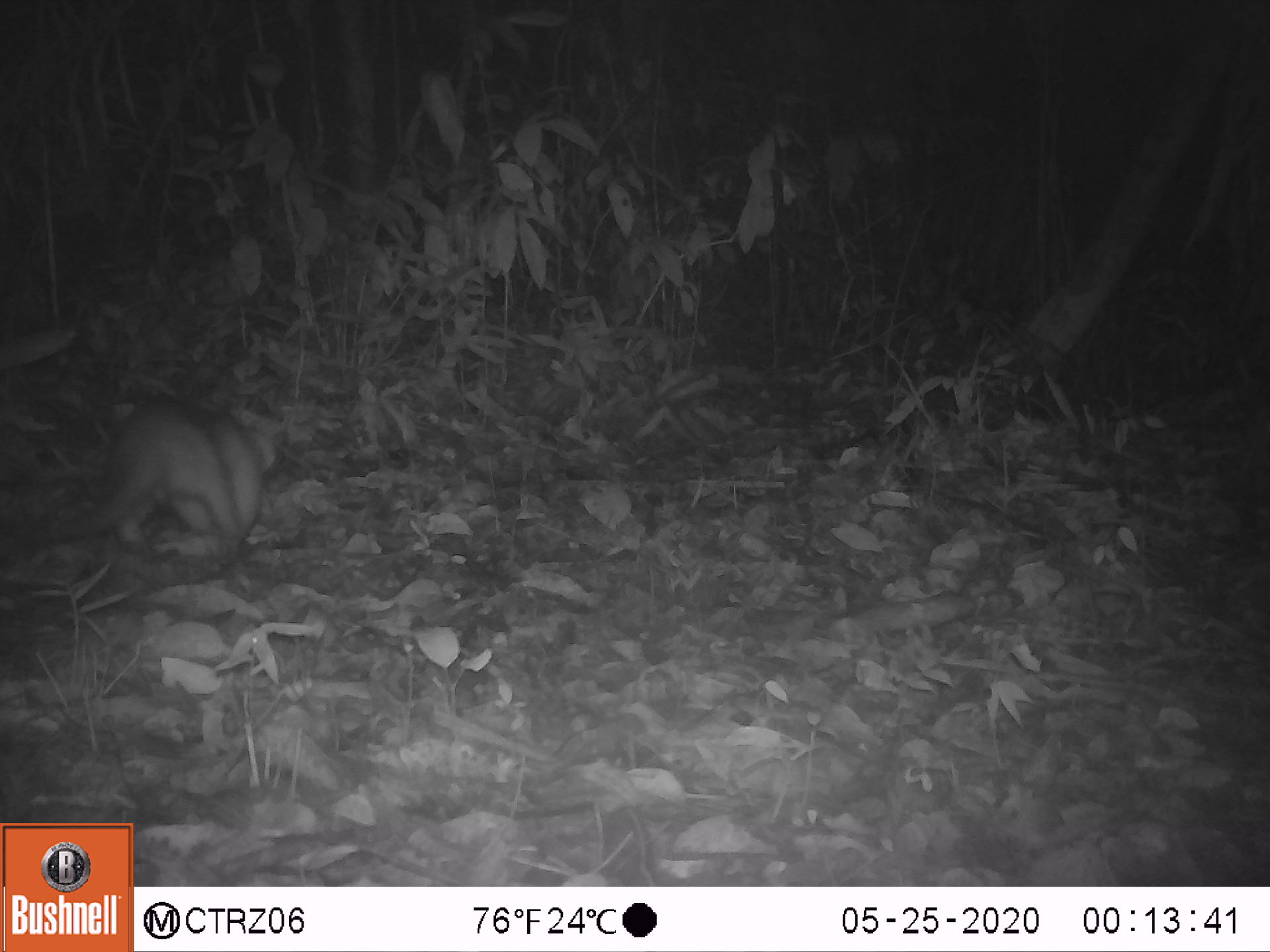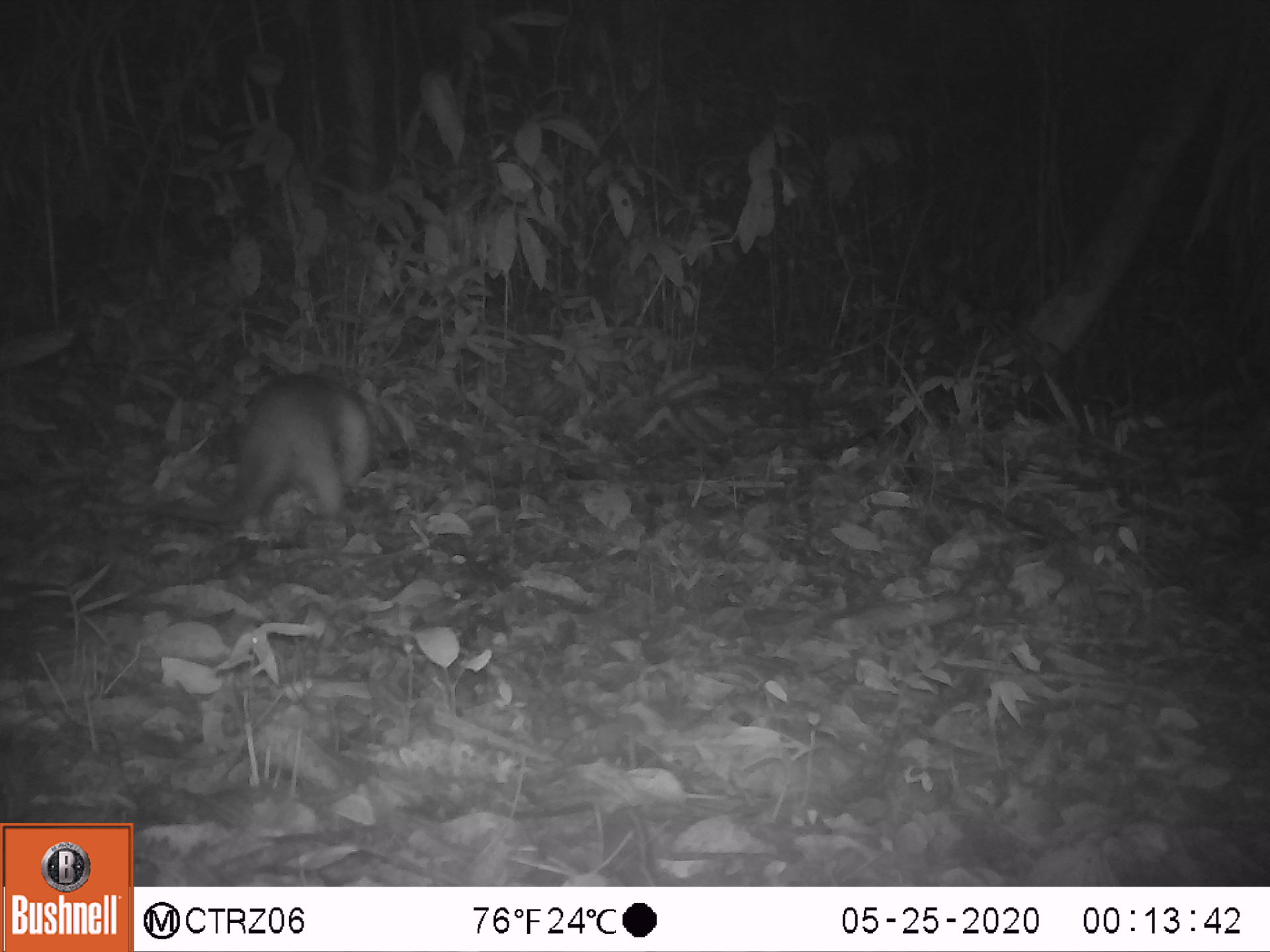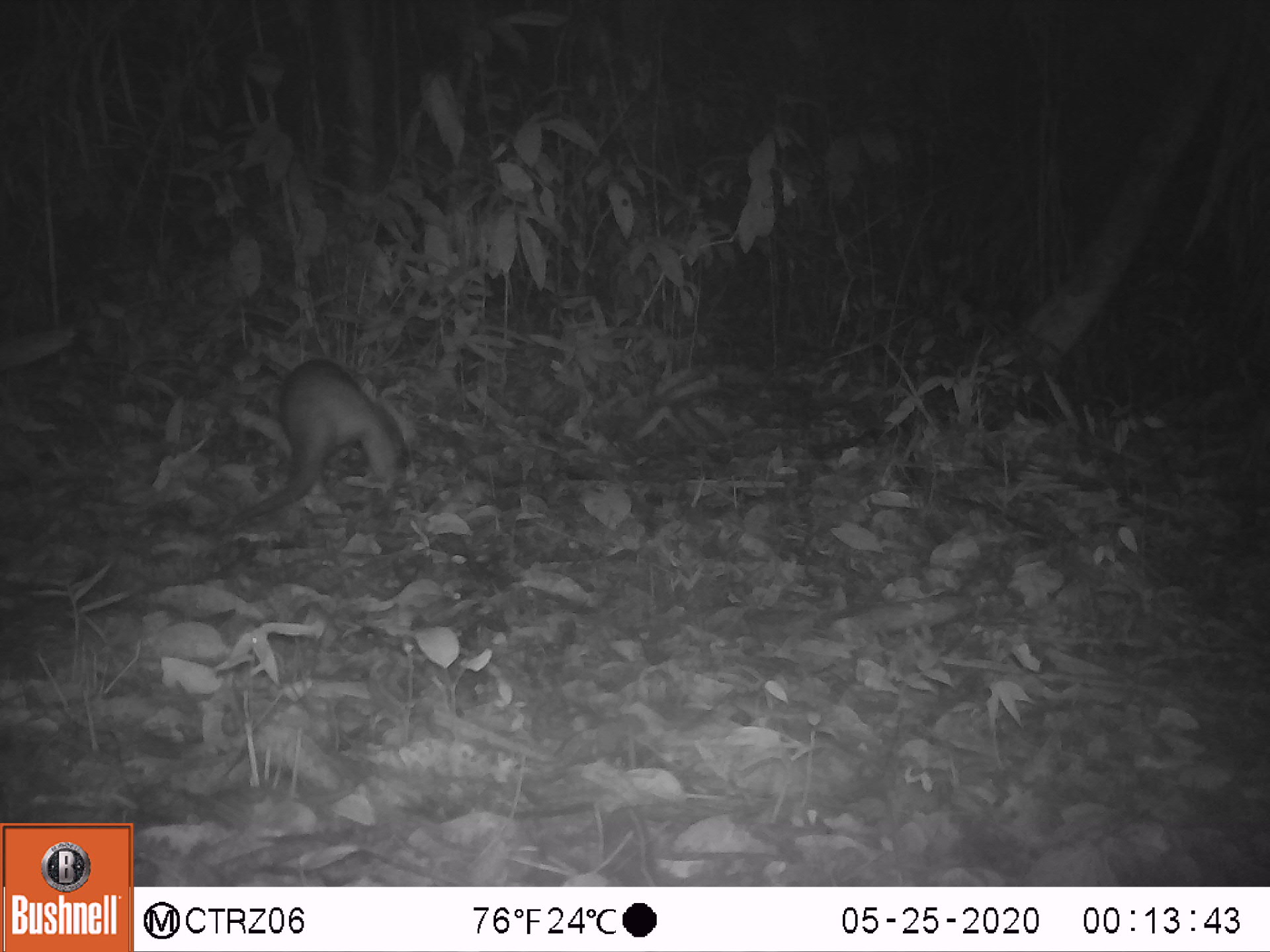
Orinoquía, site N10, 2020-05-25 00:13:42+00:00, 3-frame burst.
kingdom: Animalia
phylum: Chordata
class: Mammalia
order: Pilosa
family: Myrmecophagidae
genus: Tamandua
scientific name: Tamandua tetradactyla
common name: southern tamandua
Southern tamandua (Tamandua tetradactyla).